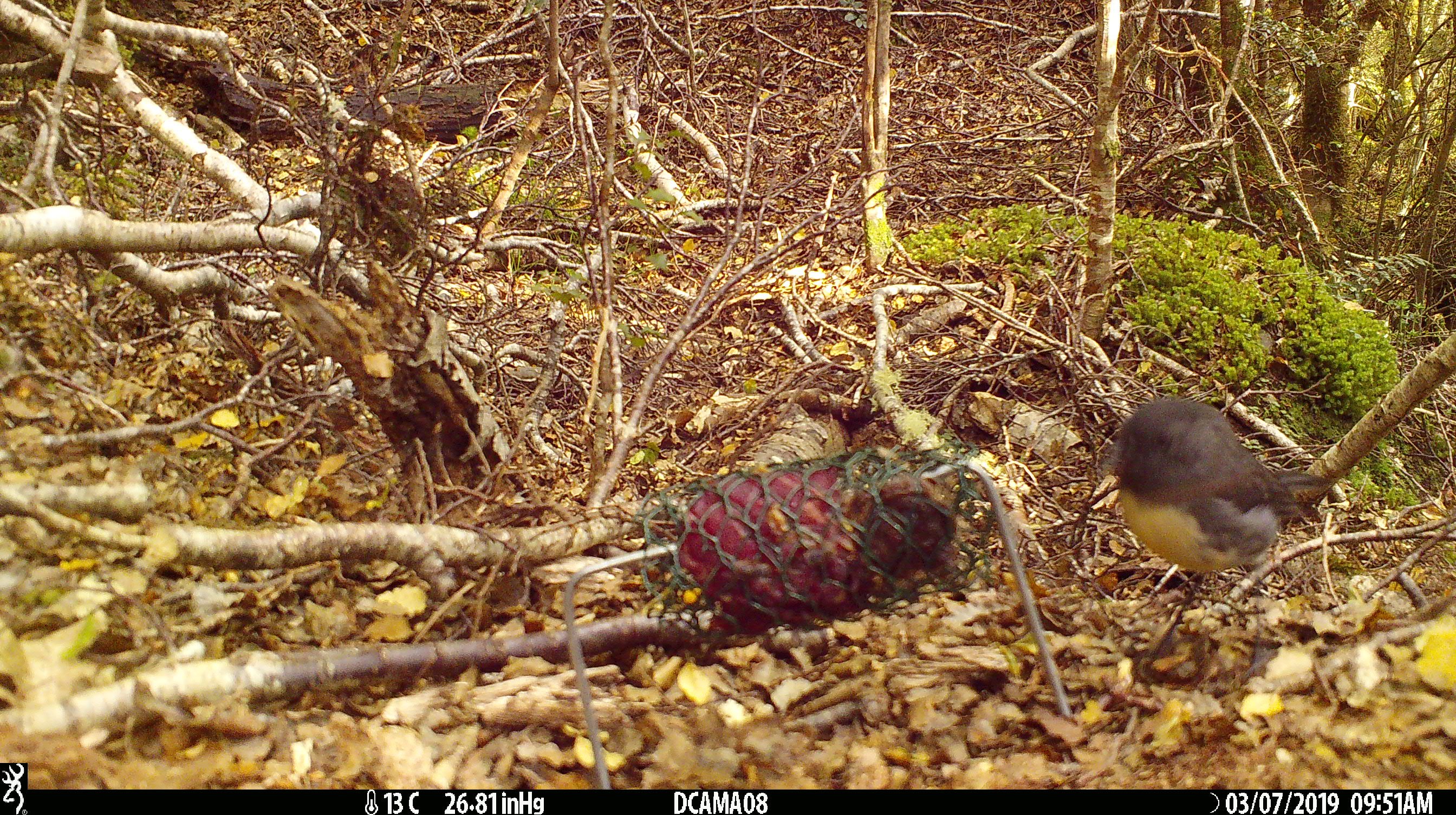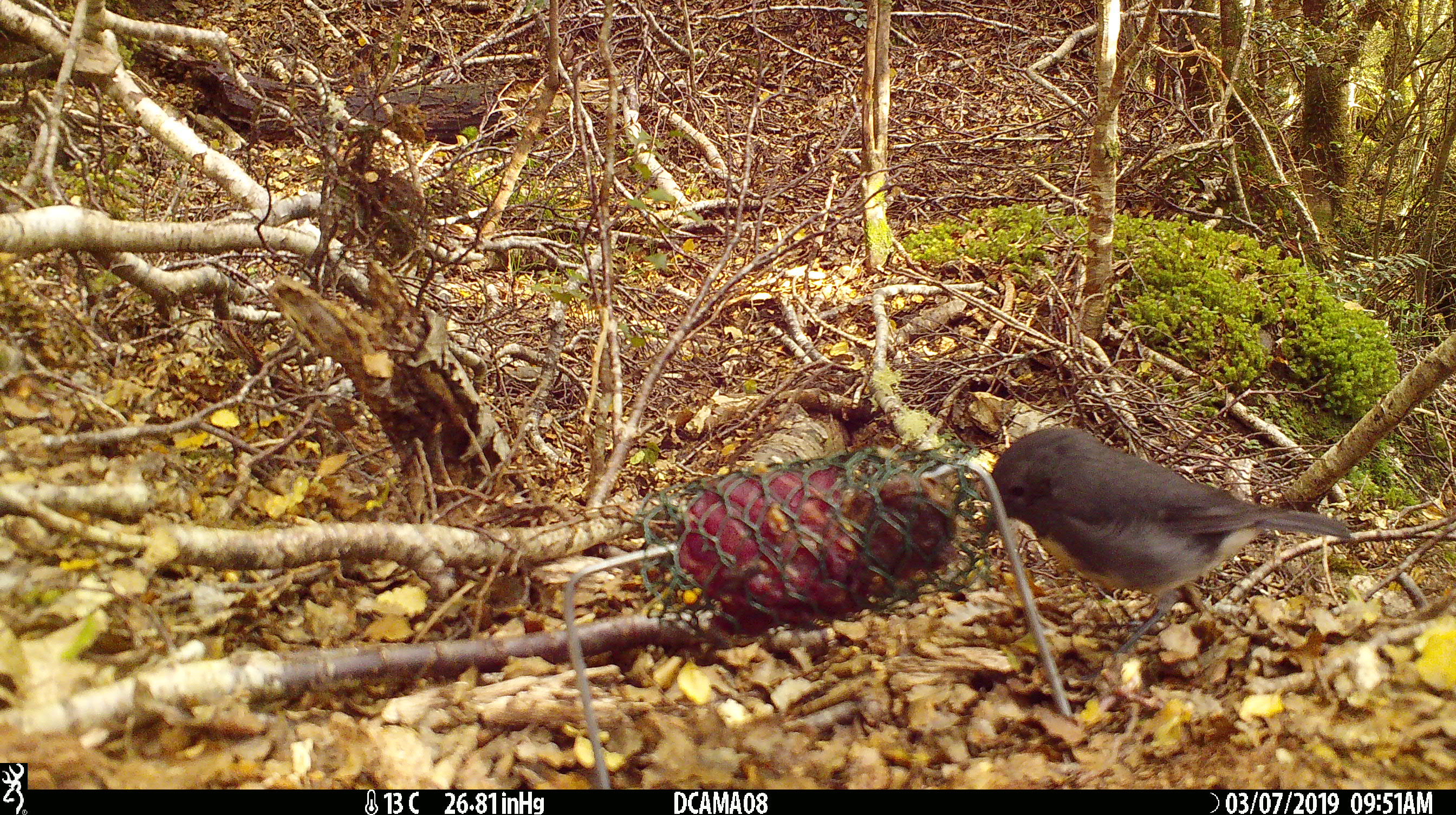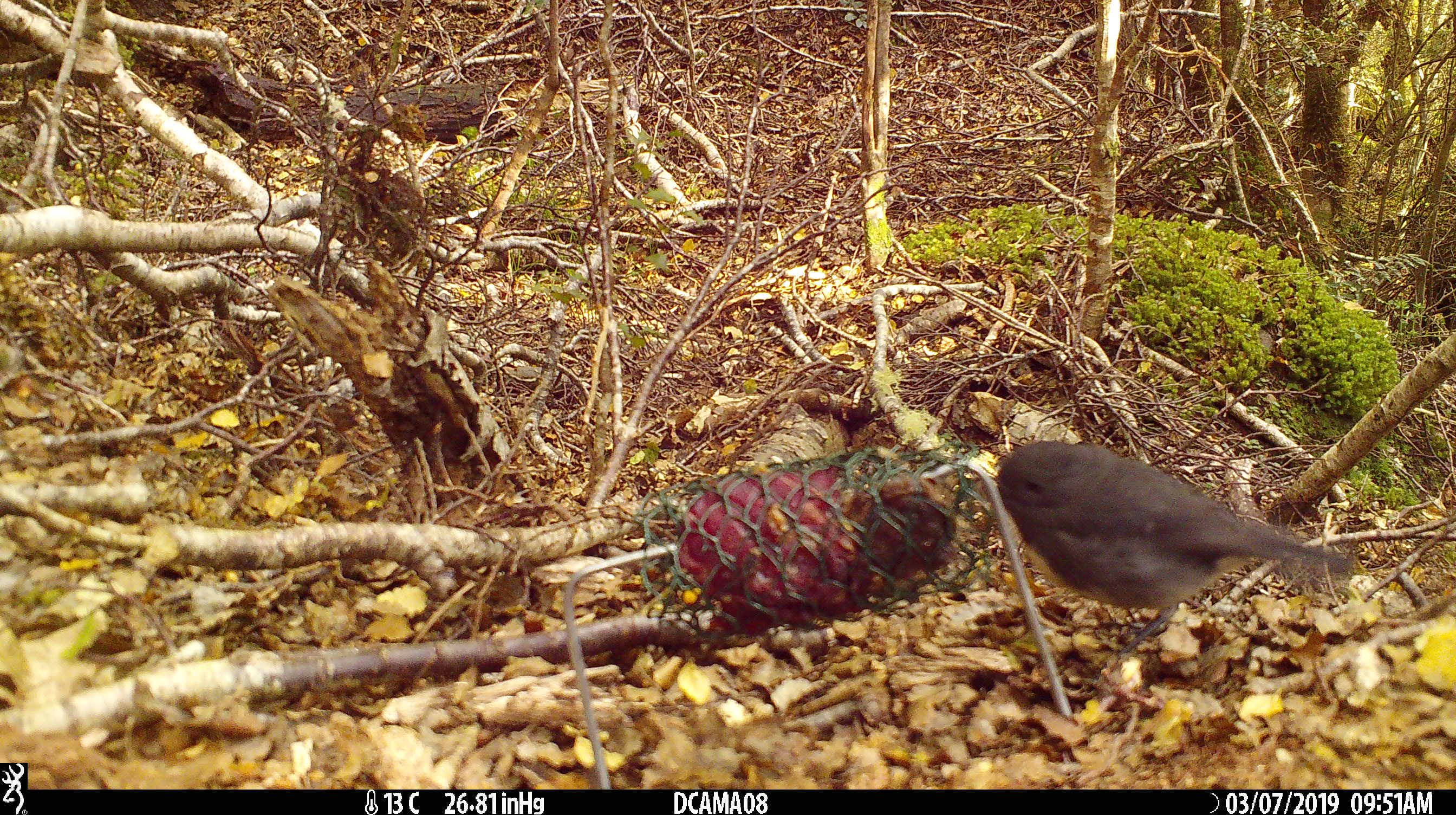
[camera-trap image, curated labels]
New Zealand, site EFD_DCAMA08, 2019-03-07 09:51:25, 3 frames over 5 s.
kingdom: Animalia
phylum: Chordata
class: Aves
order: Passeriformes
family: Petroicidae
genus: Petroica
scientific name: Petroica australis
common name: new zealand robin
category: robin